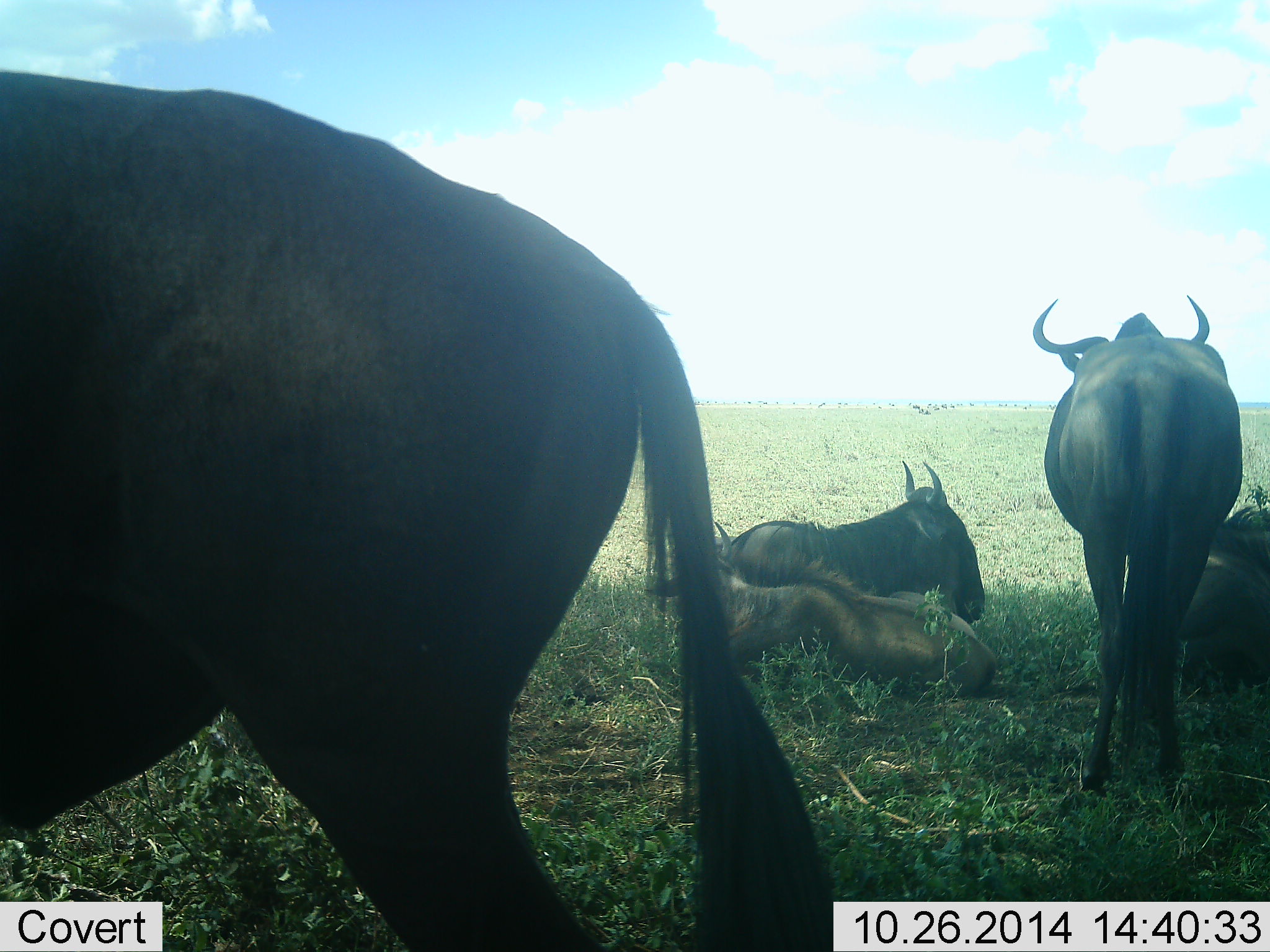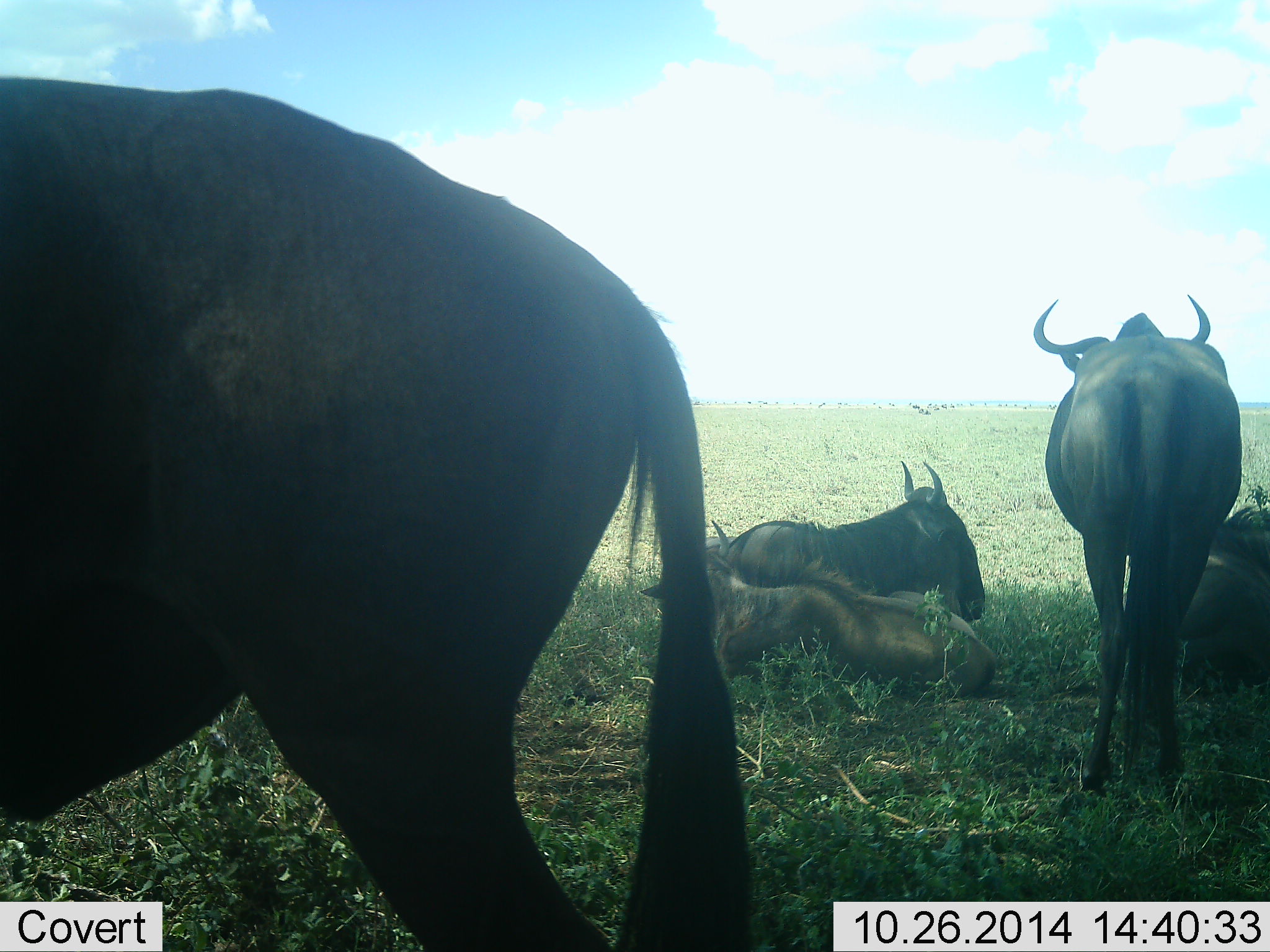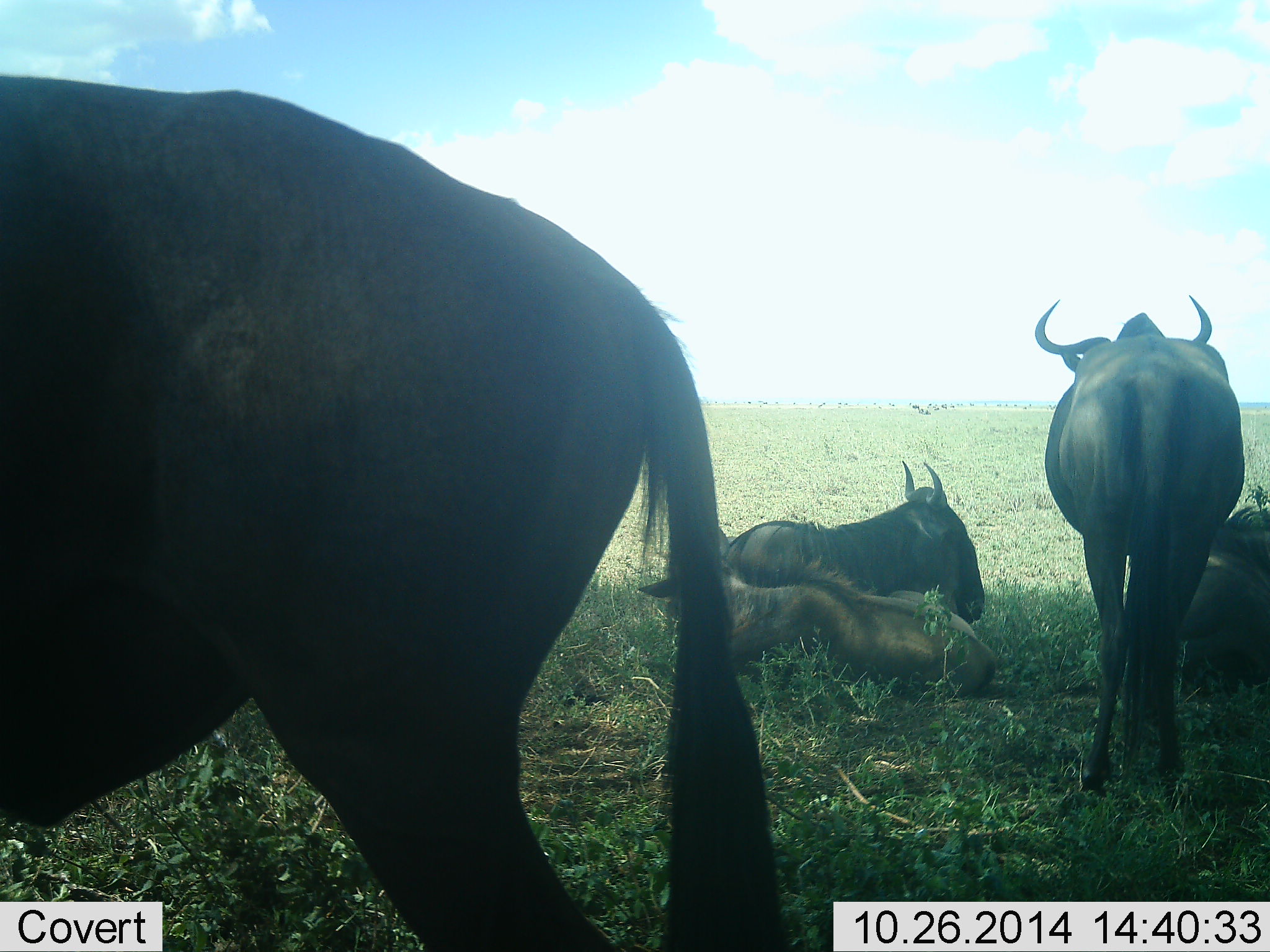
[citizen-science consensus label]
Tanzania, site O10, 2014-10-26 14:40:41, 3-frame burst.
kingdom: Animalia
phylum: Chordata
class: Mammalia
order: Artiodactyla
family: Bovidae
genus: Connochaetes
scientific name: Connochaetes taurinus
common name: blue wildebeest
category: wildebeest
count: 5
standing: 100%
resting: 100%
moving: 0%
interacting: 0%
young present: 20%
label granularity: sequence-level